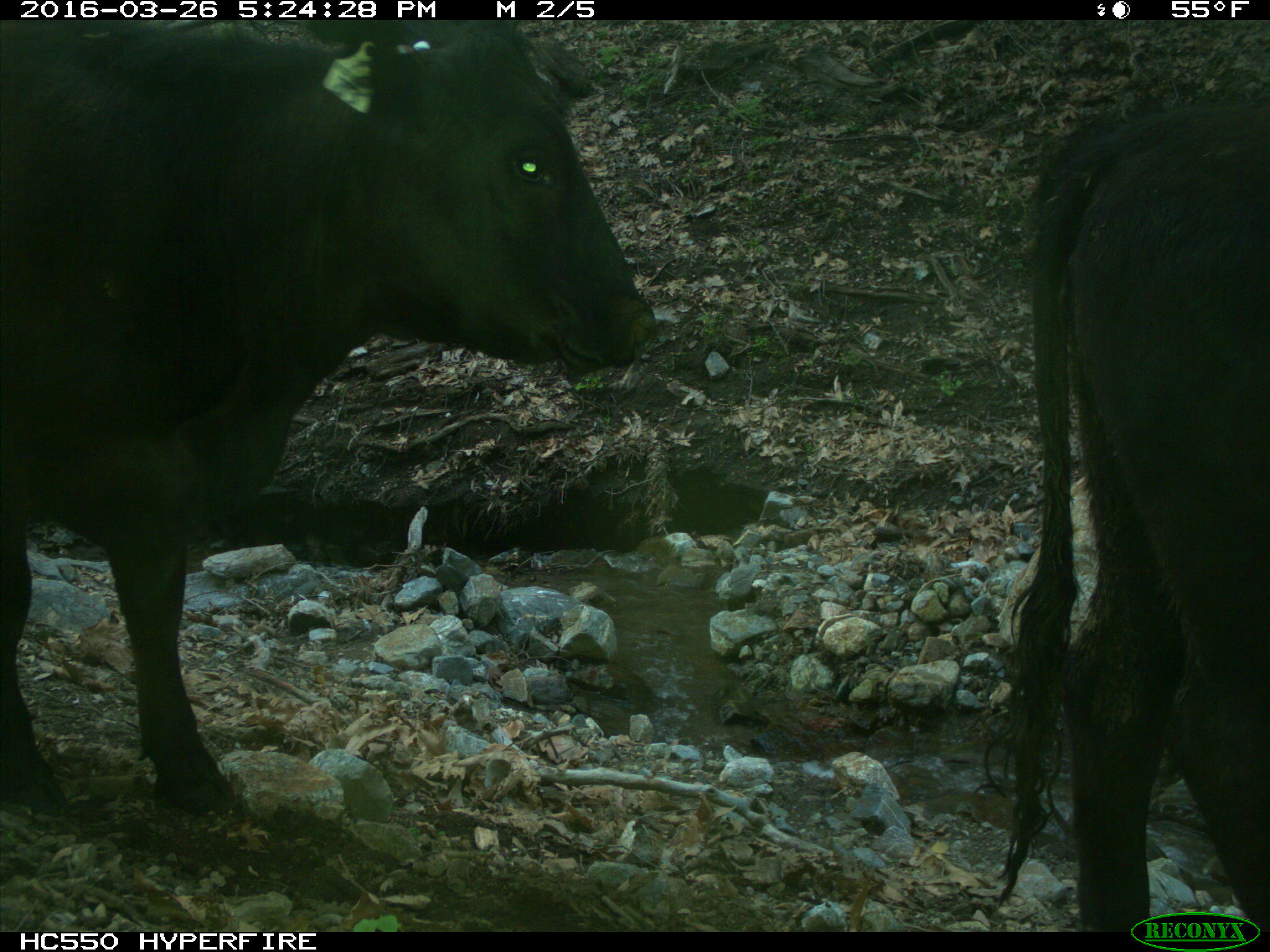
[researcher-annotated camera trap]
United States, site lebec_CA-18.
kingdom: Animalia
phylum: Chordata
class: Mammalia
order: Artiodactyla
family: Bovidae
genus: Bos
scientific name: Bos taurus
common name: domestic cow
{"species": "Bos taurus (domestic cow)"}